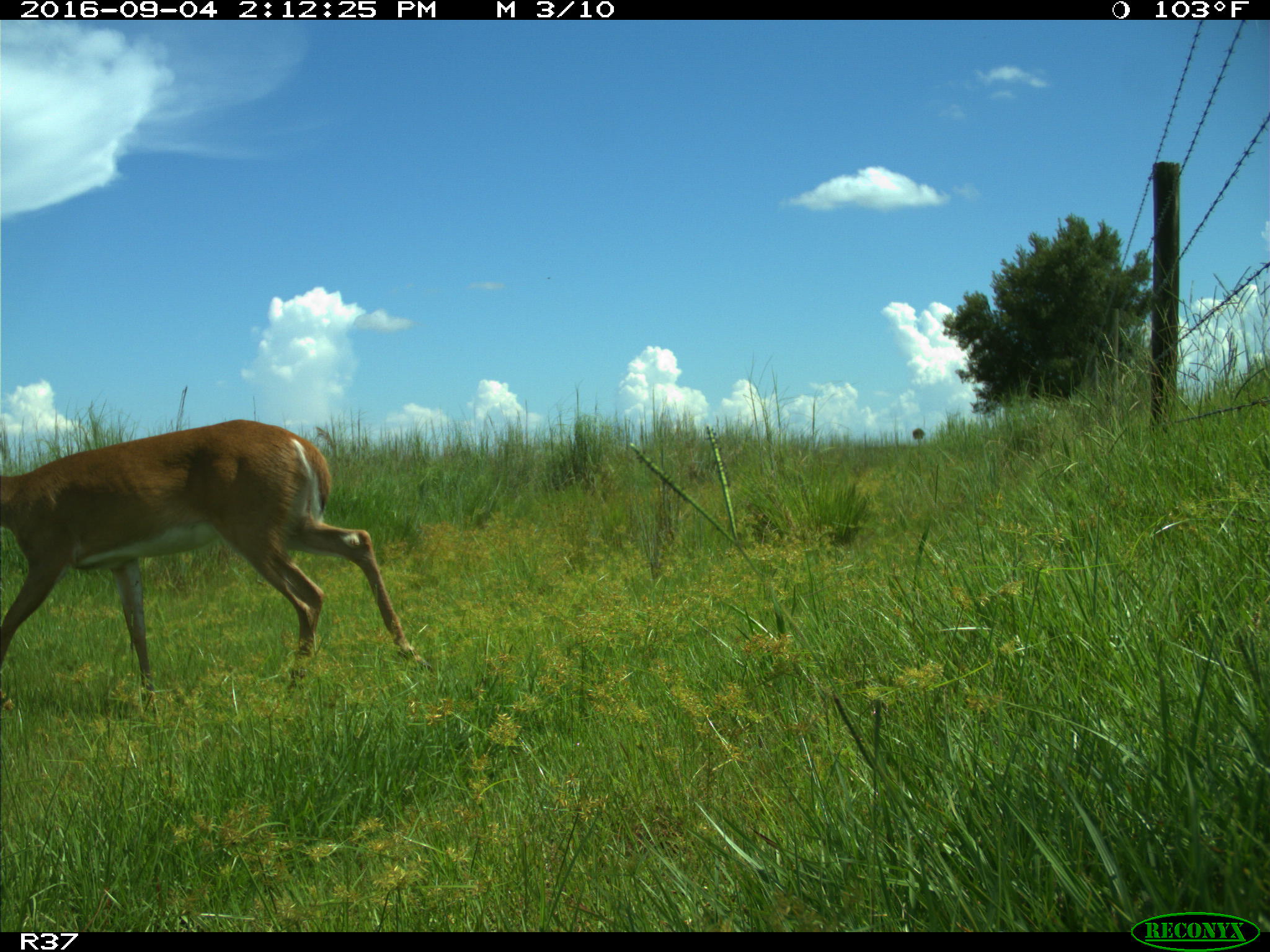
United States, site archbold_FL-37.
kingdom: Animalia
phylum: Chordata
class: Mammalia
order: Artiodactyla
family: Cervidae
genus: Odocoileus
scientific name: Odocoileus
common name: deer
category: unidentified deer